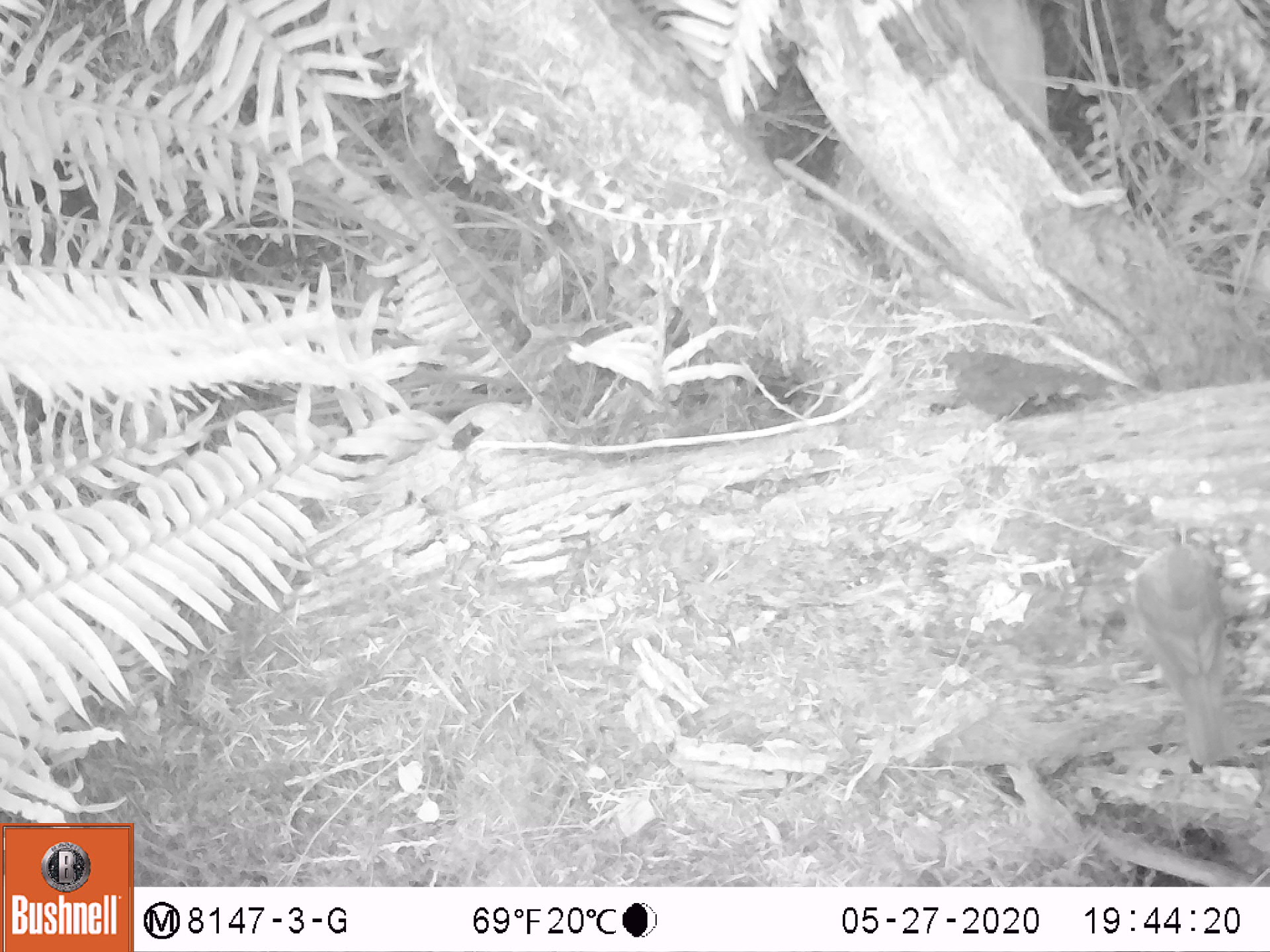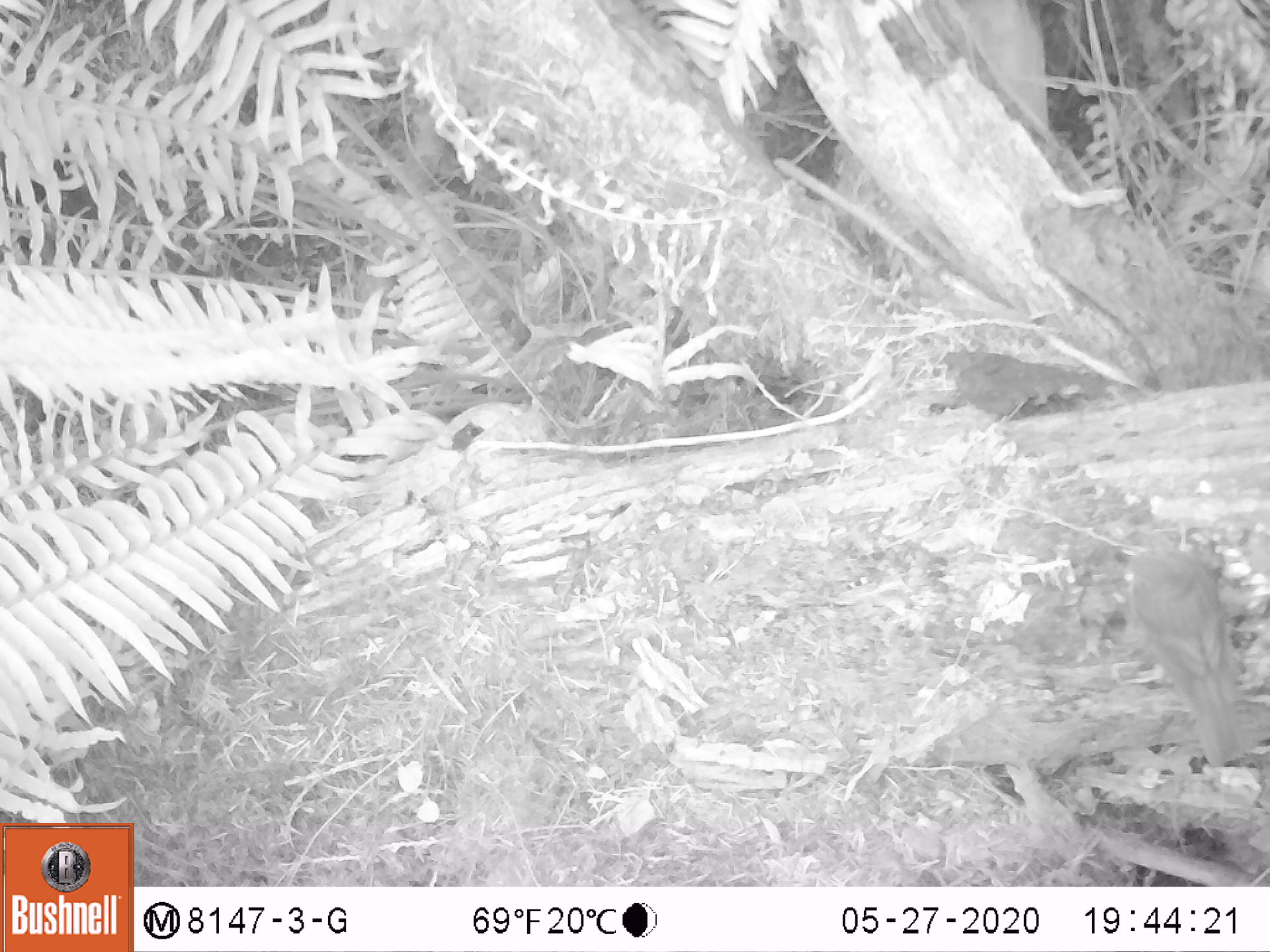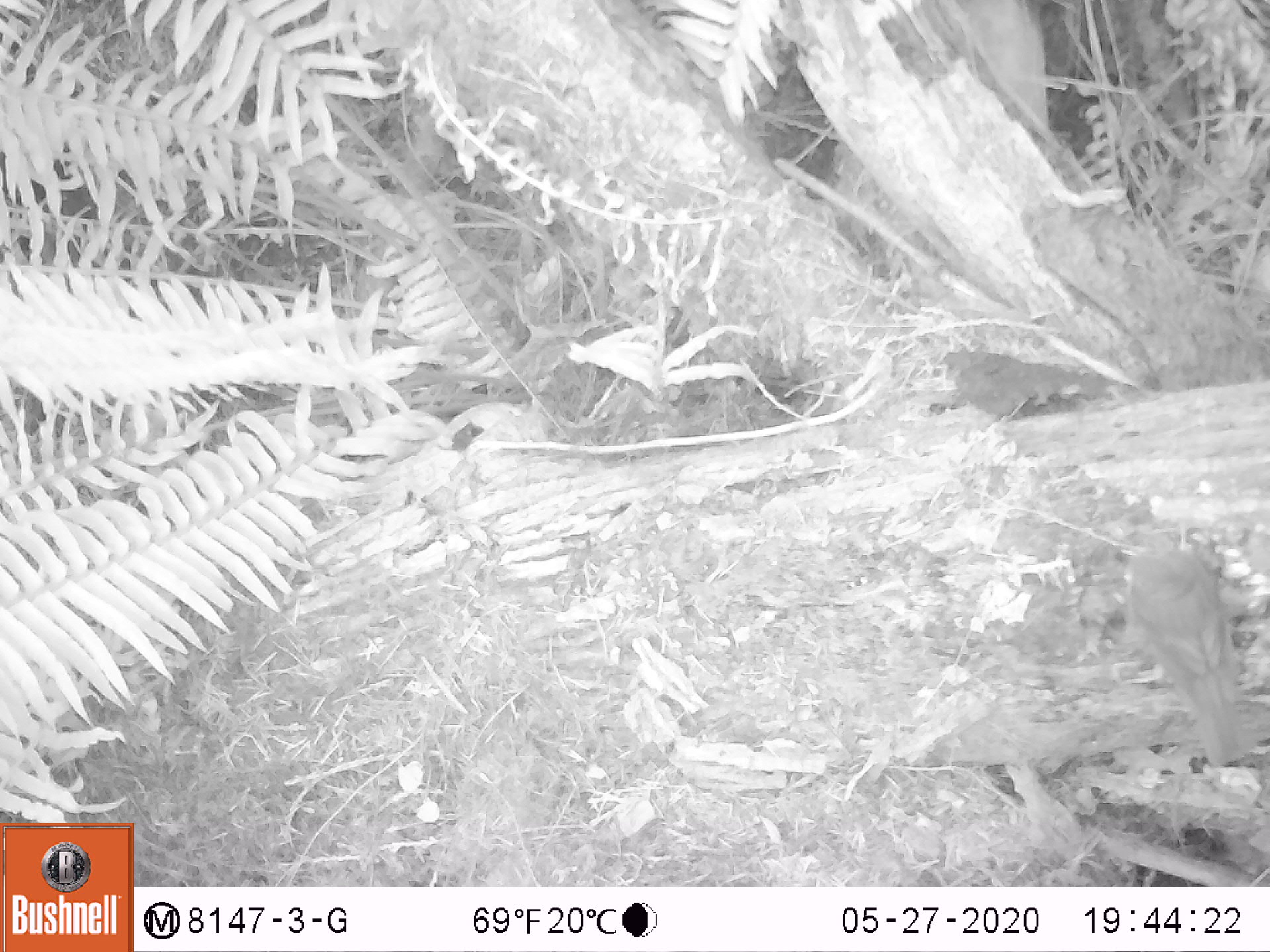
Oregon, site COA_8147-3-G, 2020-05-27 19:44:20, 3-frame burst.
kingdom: Animalia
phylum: Chordata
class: Aves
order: Passeriformes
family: Turdidae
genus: Catharus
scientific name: Catharus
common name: brown thrushes and nightingale-thrushes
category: catharus species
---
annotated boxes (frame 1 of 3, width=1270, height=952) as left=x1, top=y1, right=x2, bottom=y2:
catharus species: left=1119, top=519, right=1252, bottom=774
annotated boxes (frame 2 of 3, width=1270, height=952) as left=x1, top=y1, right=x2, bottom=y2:
catharus species: left=1115, top=532, right=1265, bottom=774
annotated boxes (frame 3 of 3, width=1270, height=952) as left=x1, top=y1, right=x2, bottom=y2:
catharus species: left=1120, top=534, right=1258, bottom=778